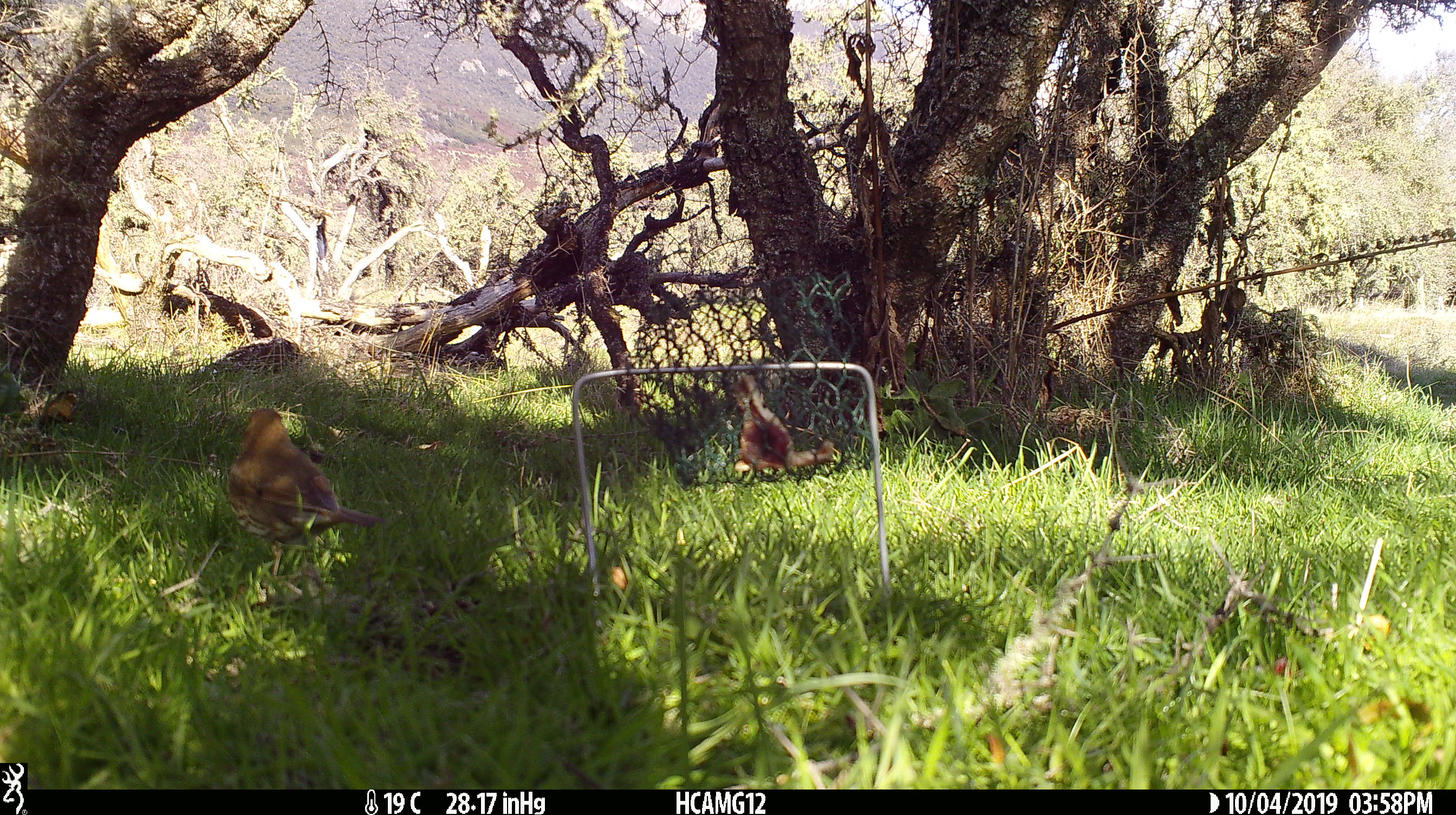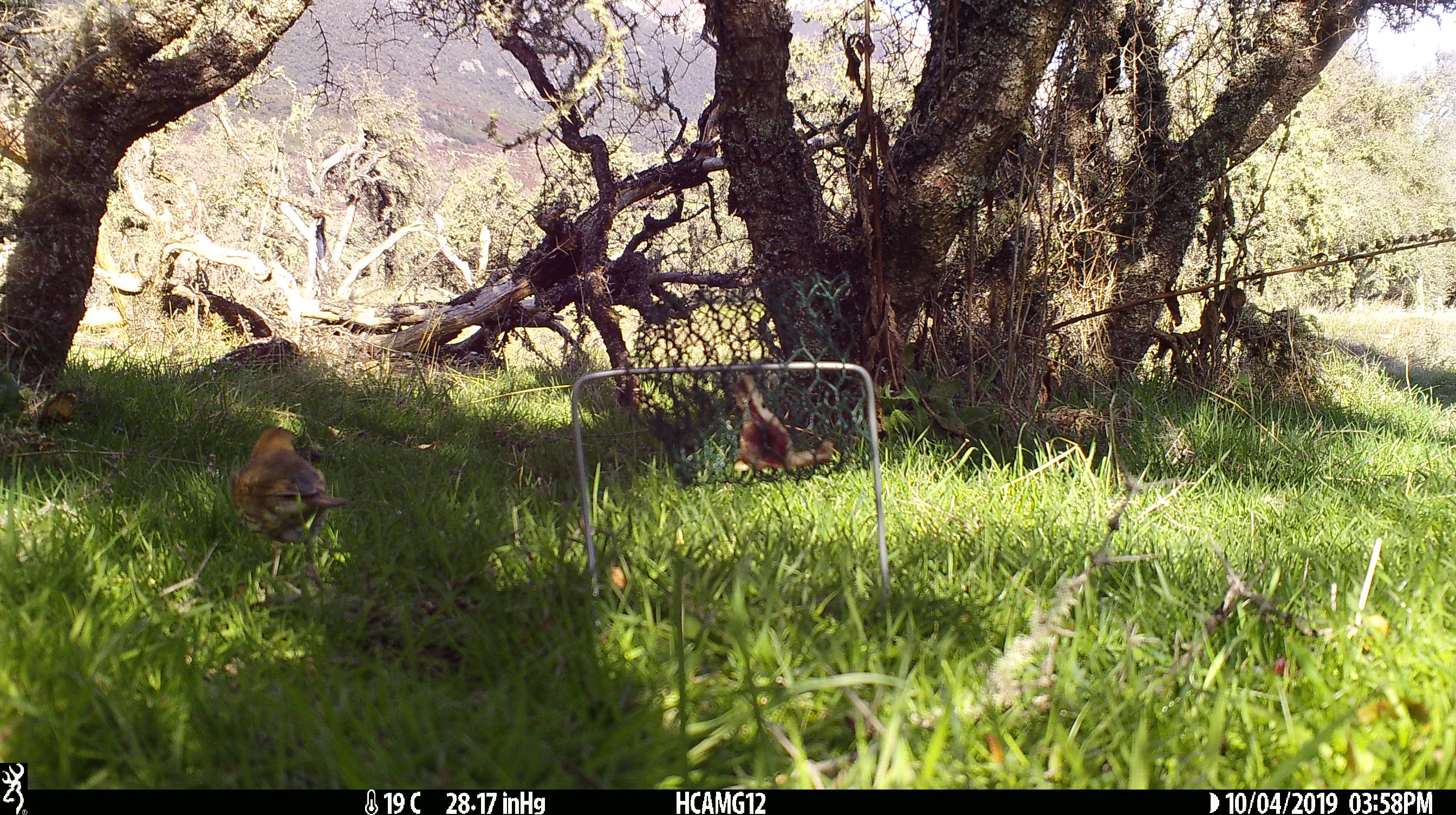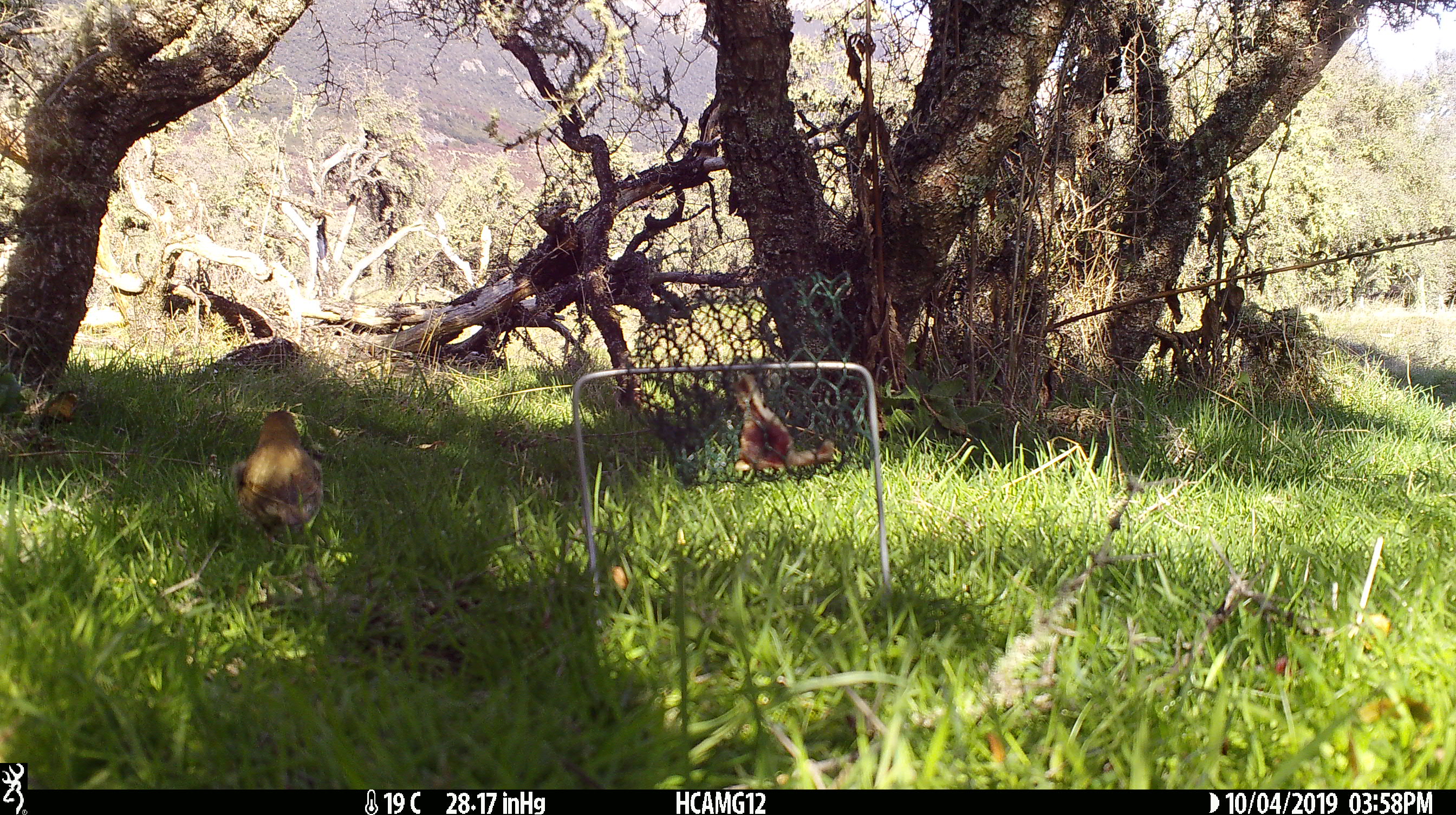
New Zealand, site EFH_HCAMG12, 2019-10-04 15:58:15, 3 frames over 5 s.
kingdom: Animalia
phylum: Chordata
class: Aves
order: Passeriformes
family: Turdidae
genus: Turdus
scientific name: Turdus philomelos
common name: song thrush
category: thrush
Thrush (song thrush) (Turdus philomelos).